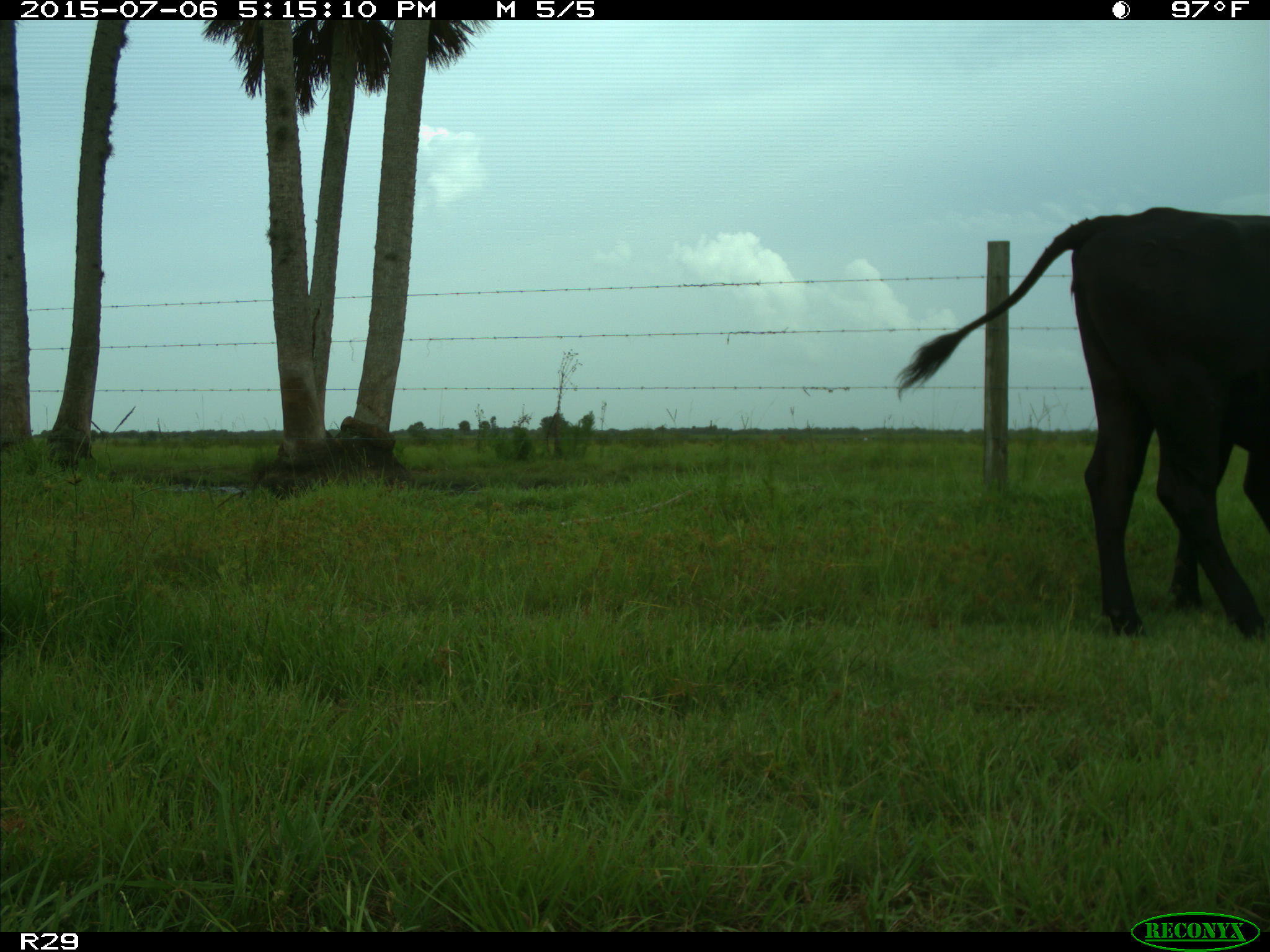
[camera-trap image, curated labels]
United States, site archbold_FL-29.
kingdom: Animalia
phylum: Chordata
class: Mammalia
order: Artiodactyla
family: Bovidae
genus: Bos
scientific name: Bos taurus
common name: domestic cow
Bos taurus (domestic cow).